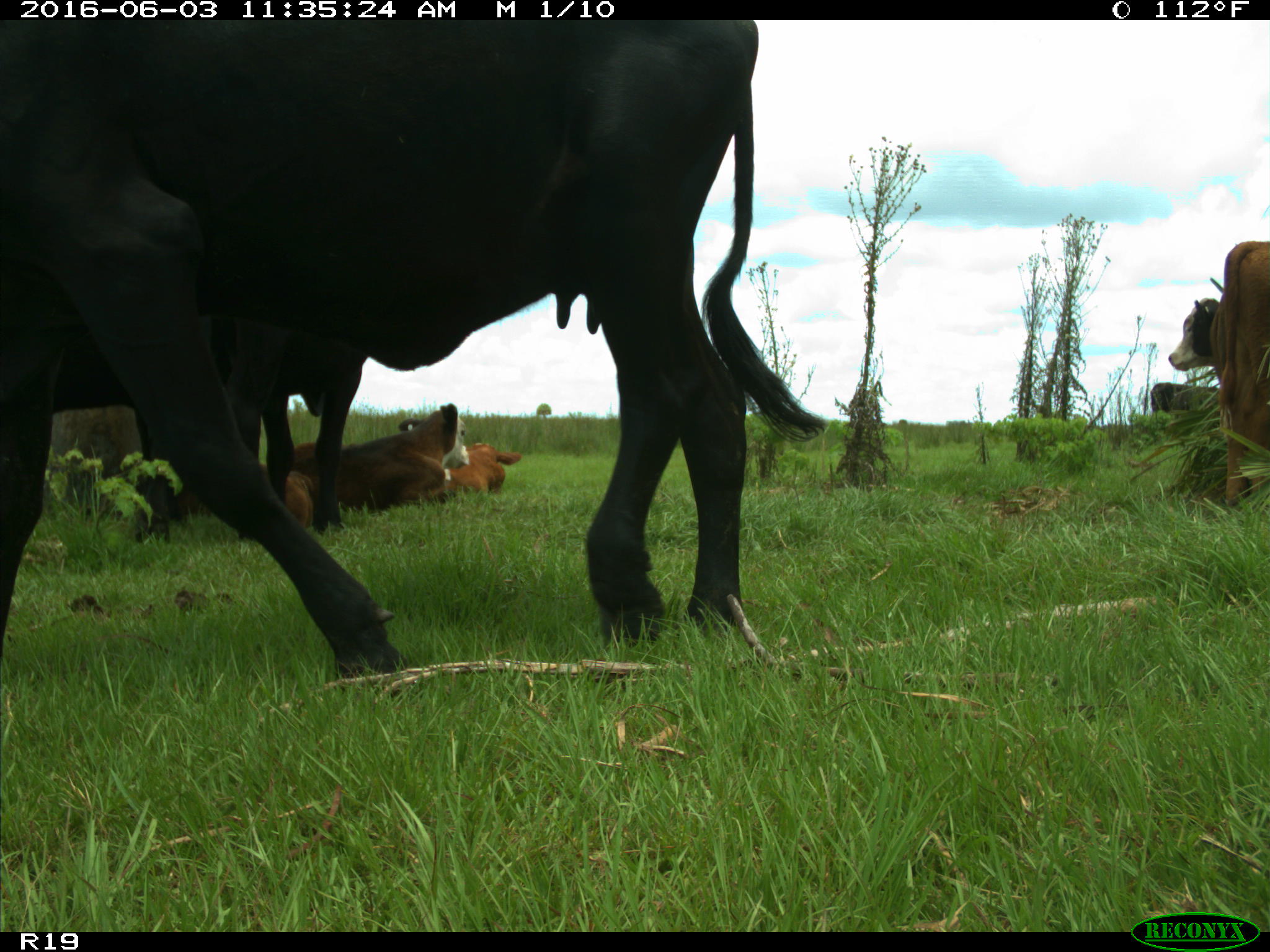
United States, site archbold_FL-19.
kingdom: Animalia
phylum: Chordata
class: Mammalia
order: Artiodactyla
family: Bovidae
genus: Bos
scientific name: Bos taurus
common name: domestic cow